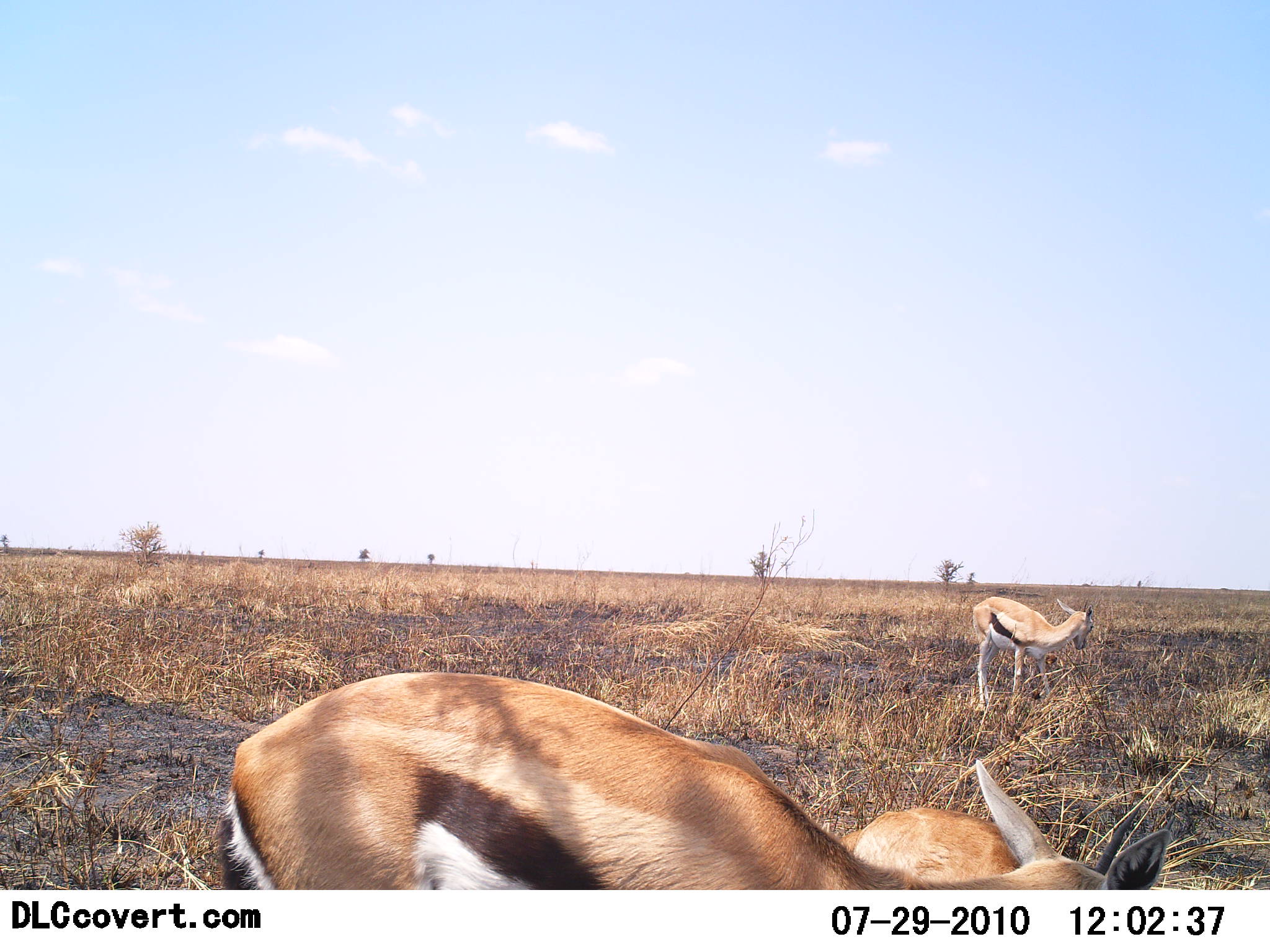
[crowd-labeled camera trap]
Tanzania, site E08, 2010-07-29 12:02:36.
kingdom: Animalia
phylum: Chordata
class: Mammalia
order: Artiodactyla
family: Bovidae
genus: Eudorcas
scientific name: Eudorcas thomsonii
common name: thomson's gazelle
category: gazellethomsons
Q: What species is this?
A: Gazellethomsons (thomson's gazelle) (Eudorcas thomsonii).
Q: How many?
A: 3.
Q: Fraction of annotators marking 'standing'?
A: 86%.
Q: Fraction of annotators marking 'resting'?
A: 14%.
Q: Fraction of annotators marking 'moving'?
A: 0%.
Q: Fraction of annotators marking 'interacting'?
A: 0%.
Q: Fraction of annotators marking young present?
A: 14%.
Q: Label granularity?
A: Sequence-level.